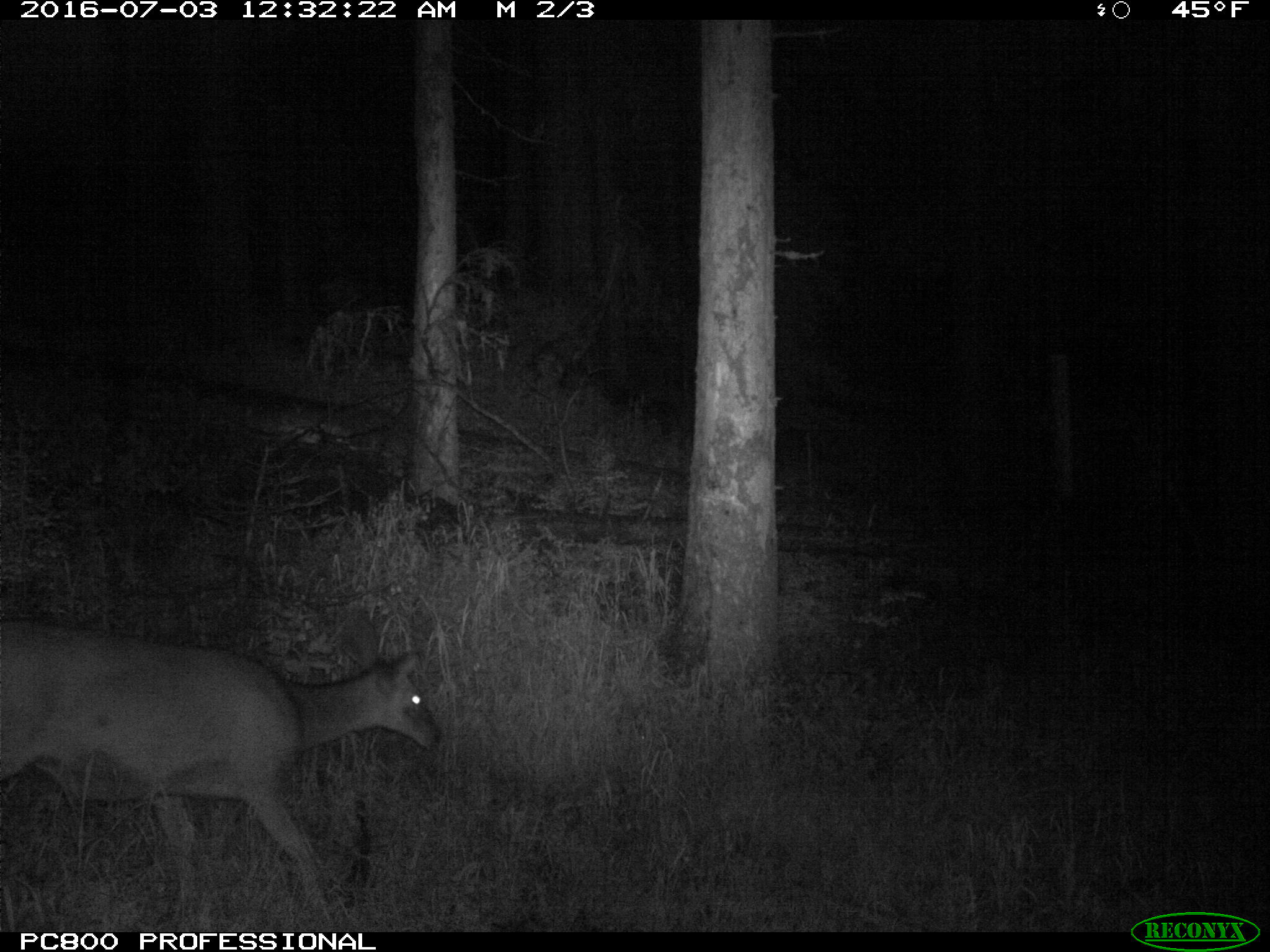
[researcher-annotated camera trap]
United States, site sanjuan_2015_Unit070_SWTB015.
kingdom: Animalia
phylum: Chordata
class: Mammalia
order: Artiodactyla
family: Cervidae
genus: Odocoileus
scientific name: Odocoileus hemionus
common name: mule deer